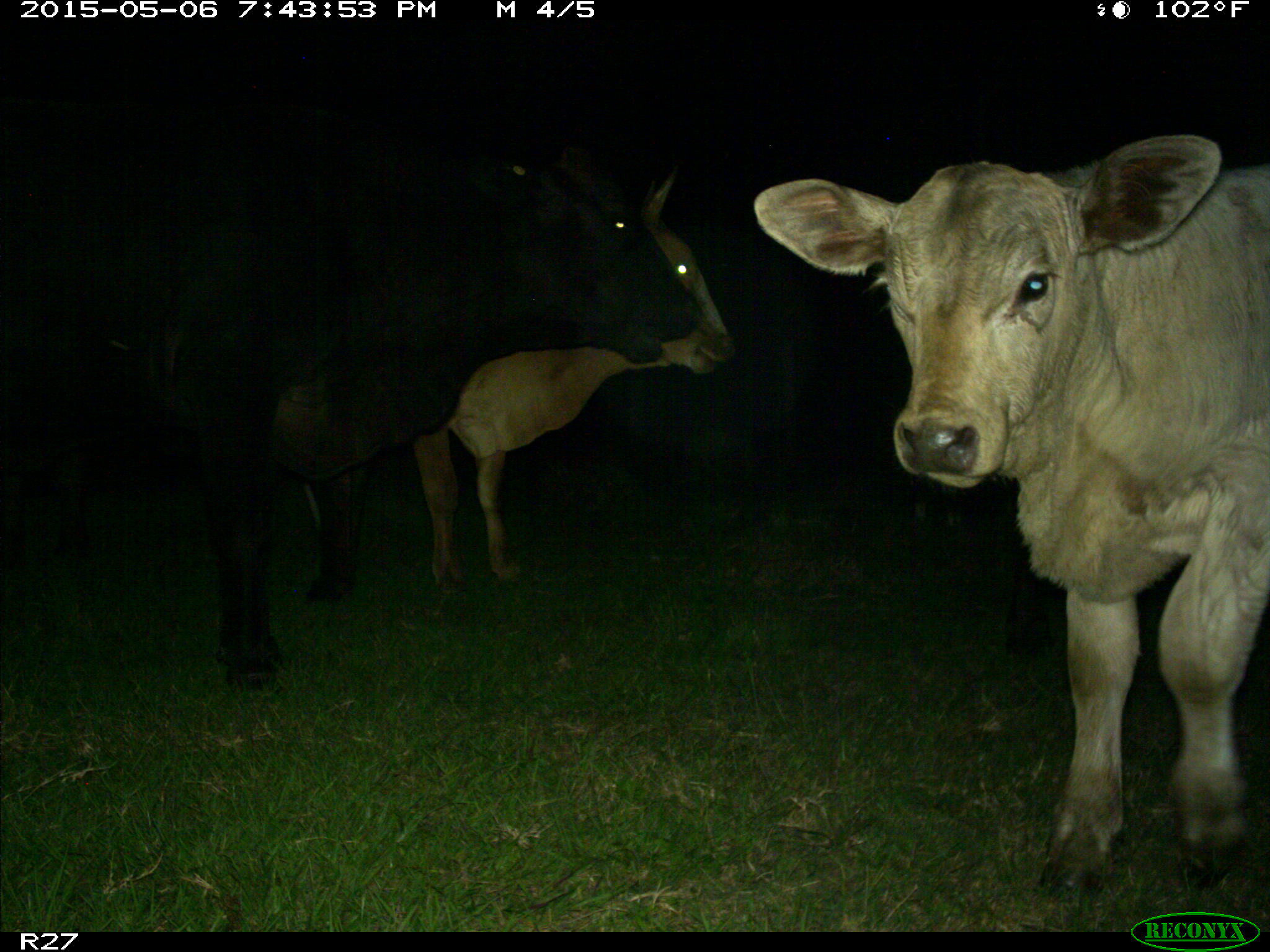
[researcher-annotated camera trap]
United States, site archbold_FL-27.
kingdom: Animalia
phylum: Chordata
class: Mammalia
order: Artiodactyla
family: Bovidae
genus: Bos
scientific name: Bos taurus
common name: domestic cow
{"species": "Bos taurus (domestic cow)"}